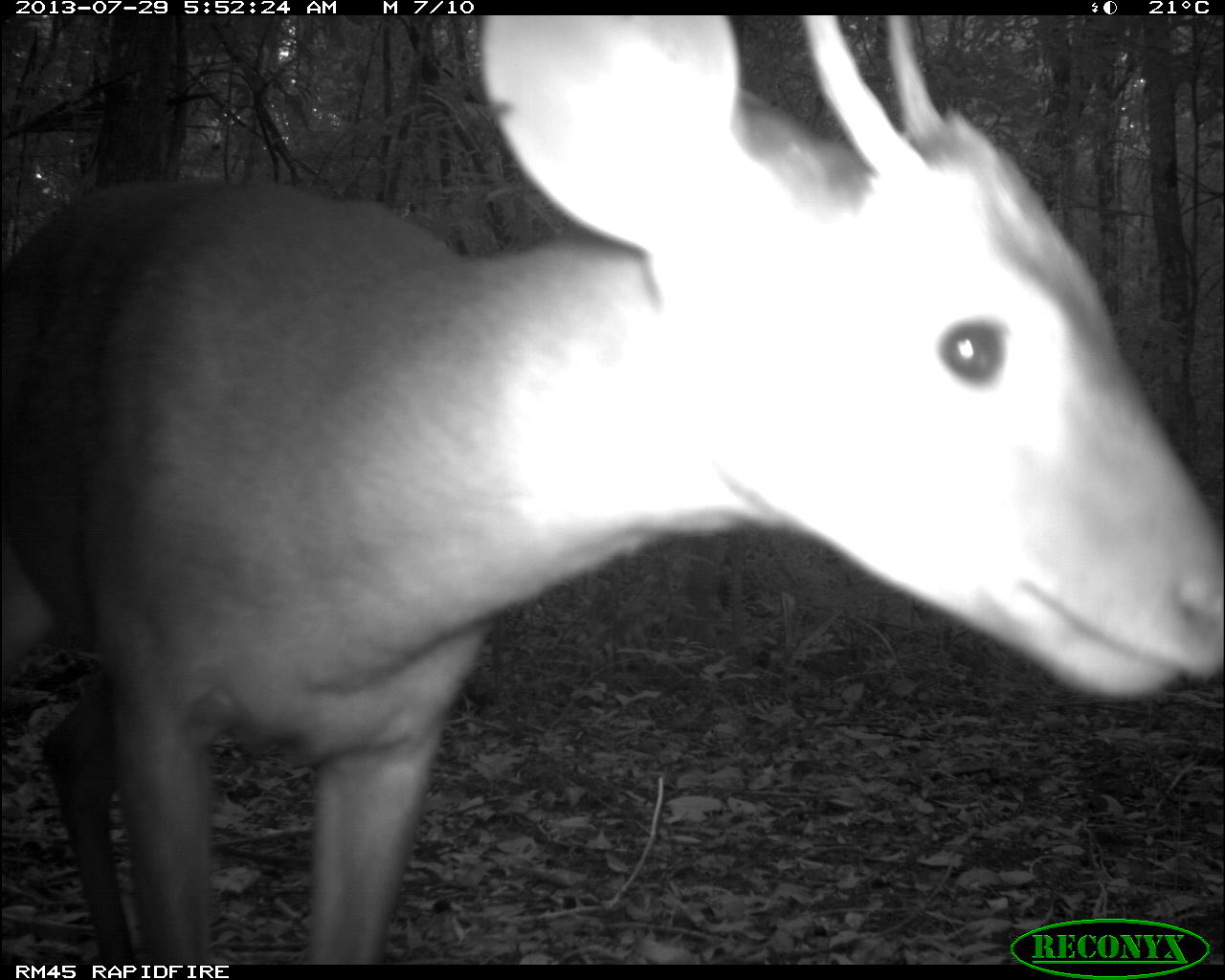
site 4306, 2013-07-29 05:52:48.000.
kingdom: Animalia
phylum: Chordata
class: Mammalia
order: Artiodactyla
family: Cervidae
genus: Mazama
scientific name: Mazama temama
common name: central american red brocket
Mazama temama (central american red brocket), count 1, sex male.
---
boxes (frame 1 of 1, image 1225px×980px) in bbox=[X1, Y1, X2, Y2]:
mazama temama: bbox=[0, 16, 1225, 964]